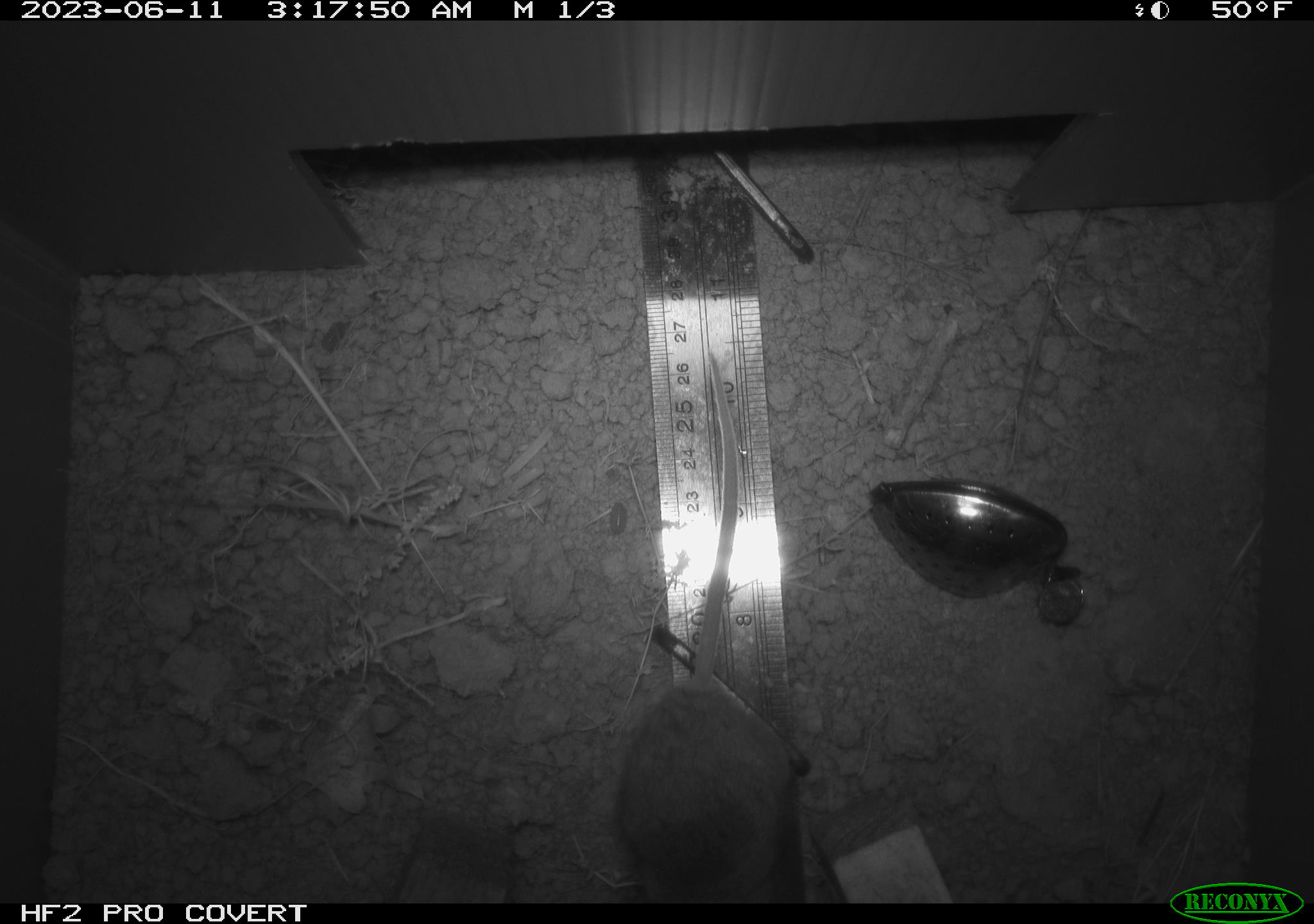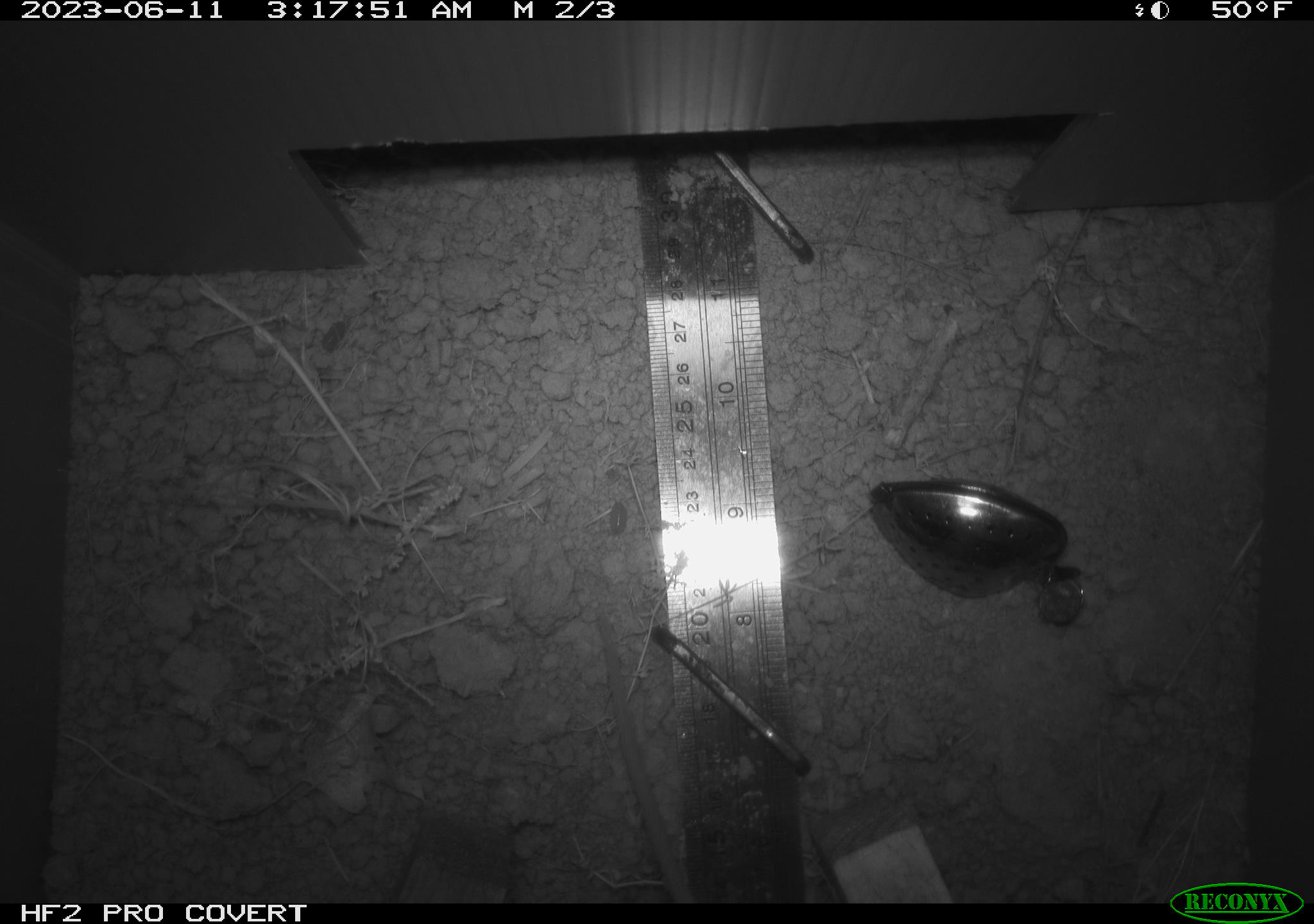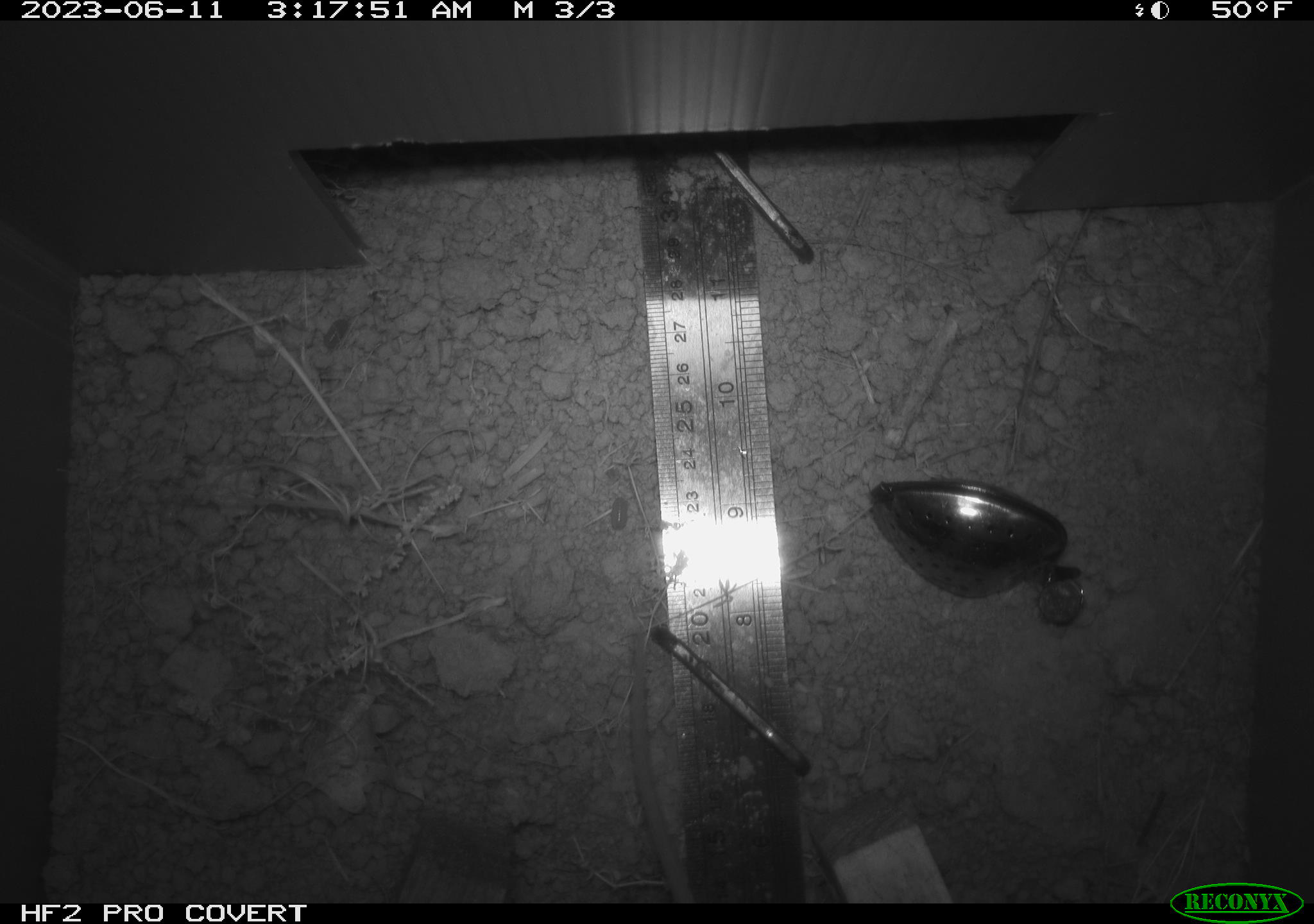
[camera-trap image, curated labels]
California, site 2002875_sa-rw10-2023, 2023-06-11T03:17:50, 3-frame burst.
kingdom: Animalia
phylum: Chordata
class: Mammalia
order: Rodentia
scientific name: Rodentia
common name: rodent